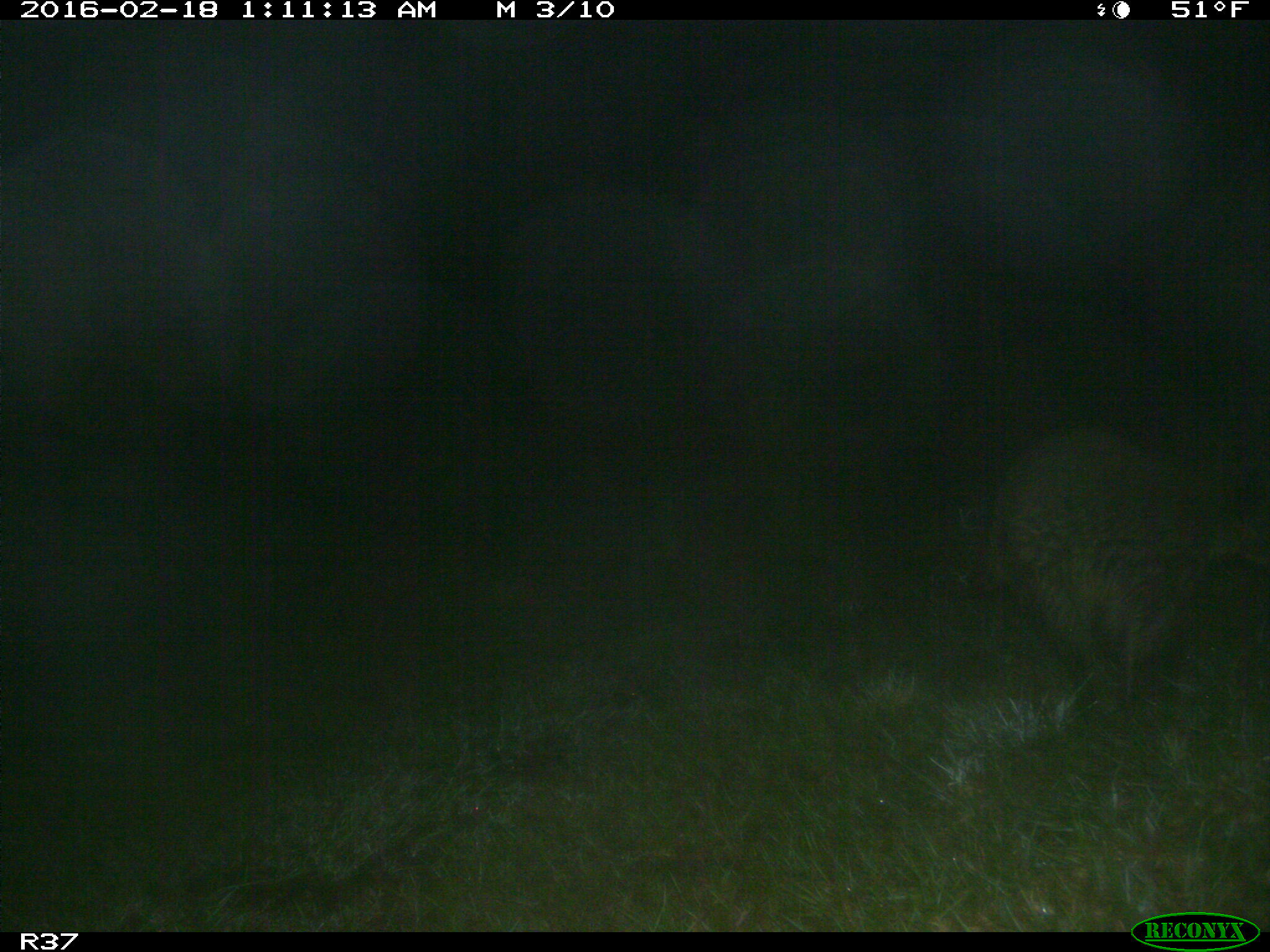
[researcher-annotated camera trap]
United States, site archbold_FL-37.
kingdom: Animalia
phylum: Chordata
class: Mammalia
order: Carnivora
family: Procyonidae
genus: Procyon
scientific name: Procyon lotor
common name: common raccoon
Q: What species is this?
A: Procyon lotor (common raccoon).